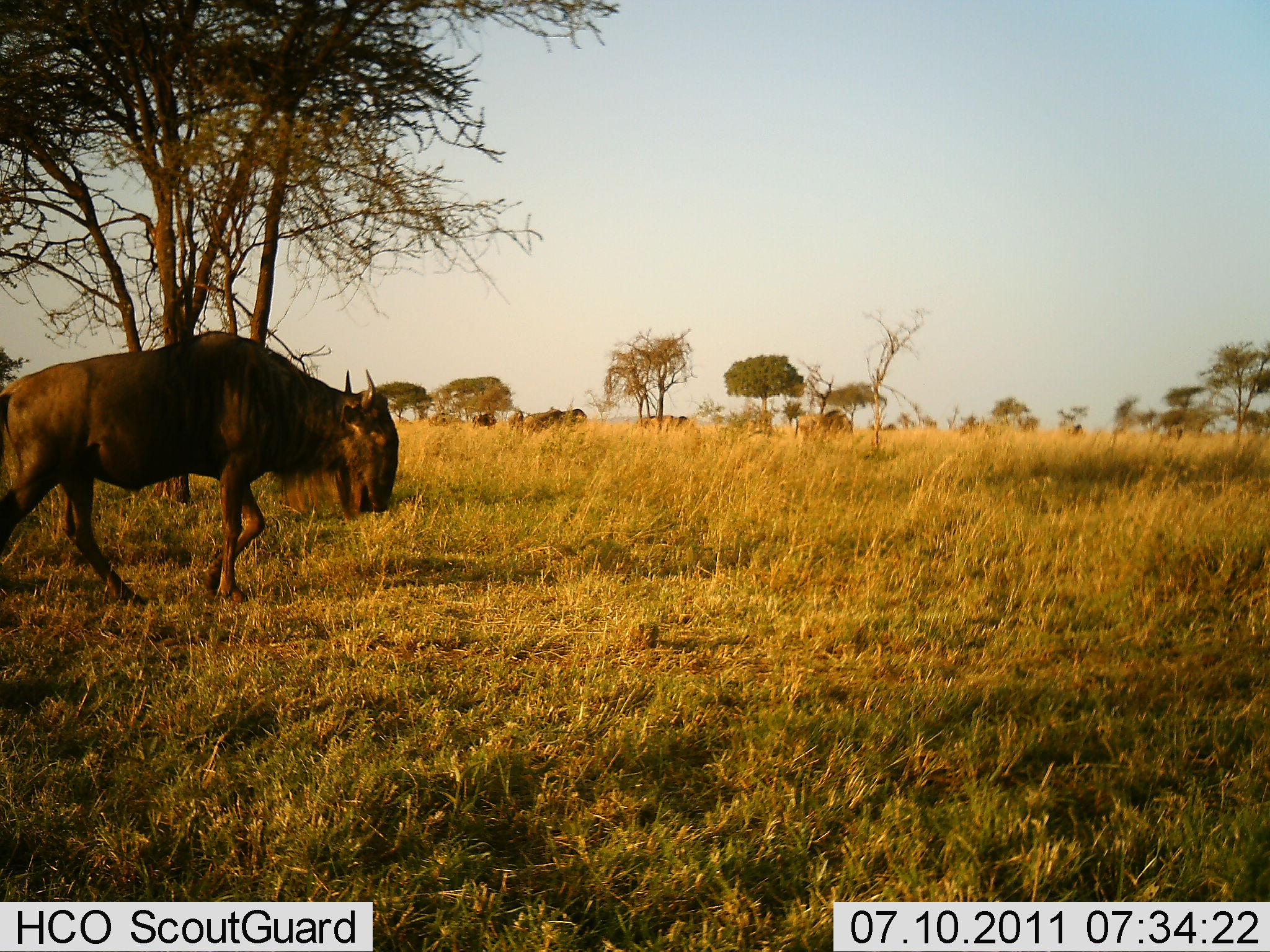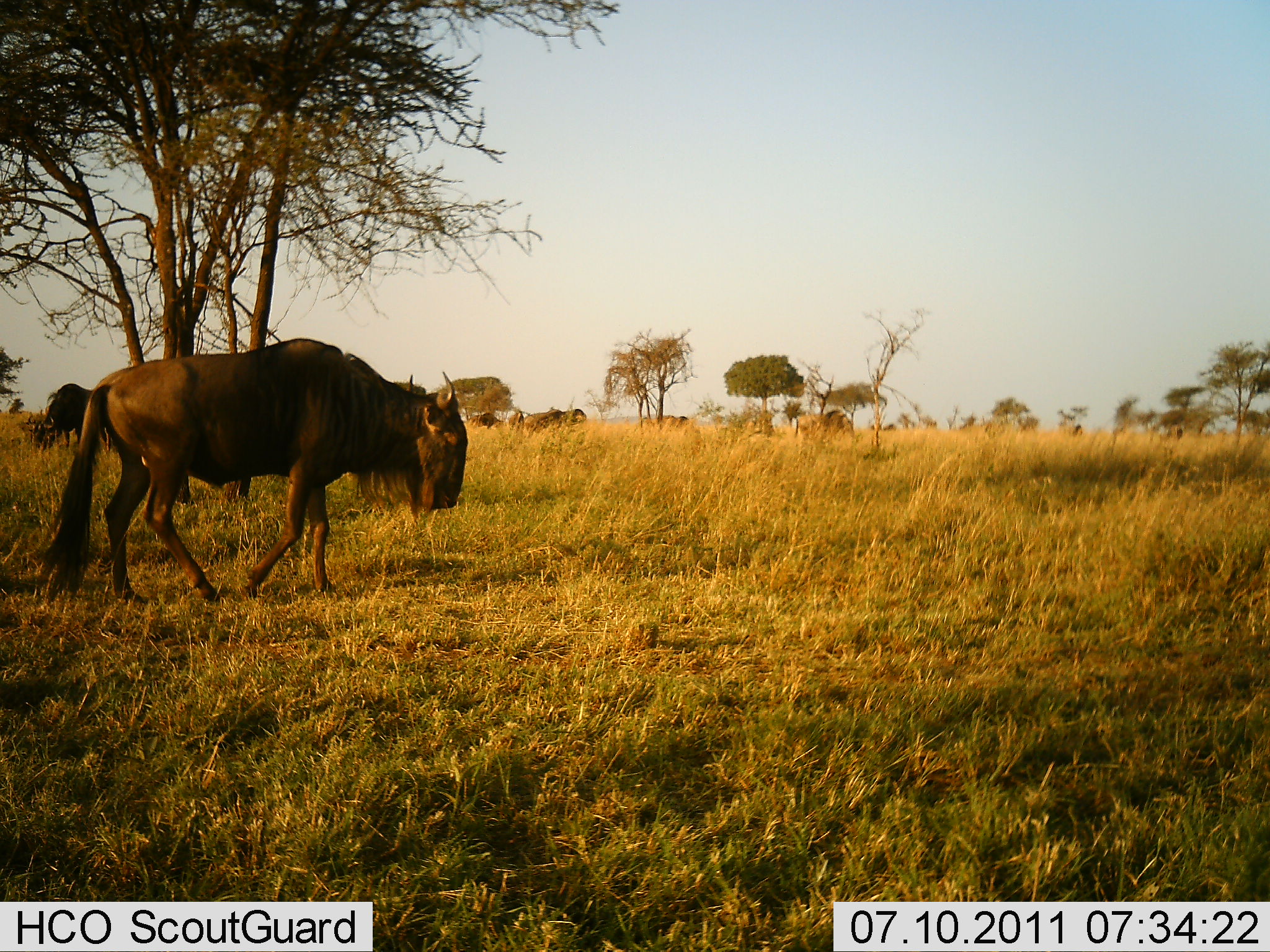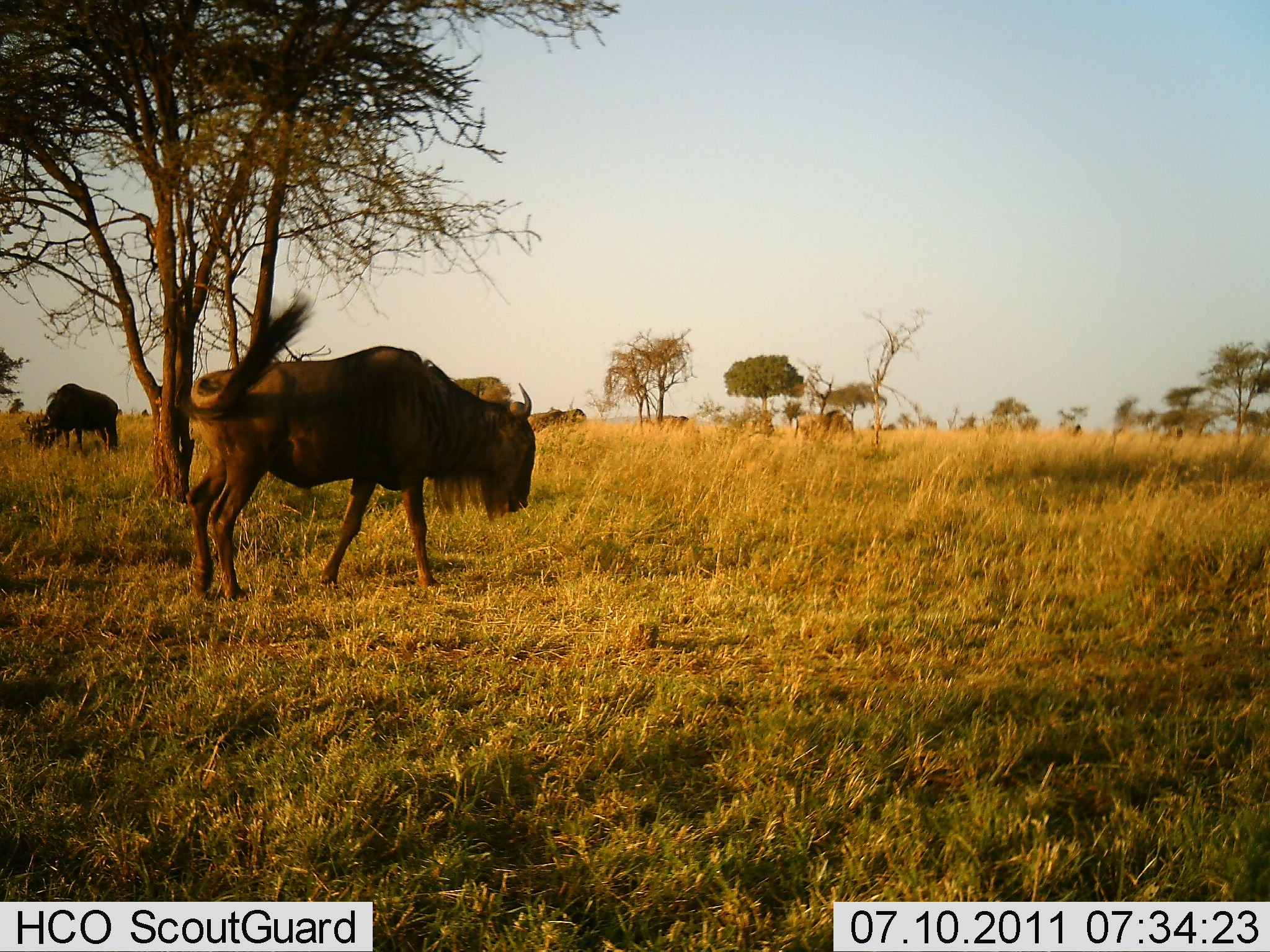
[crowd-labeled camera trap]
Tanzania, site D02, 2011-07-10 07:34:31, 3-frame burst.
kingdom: Animalia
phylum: Chordata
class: Mammalia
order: Artiodactyla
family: Bovidae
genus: Connochaetes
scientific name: Connochaetes taurinus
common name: blue wildebeest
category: wildebeest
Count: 2.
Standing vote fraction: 27%.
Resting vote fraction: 0%.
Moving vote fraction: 91%.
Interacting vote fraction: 0%.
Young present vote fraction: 0%.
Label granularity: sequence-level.